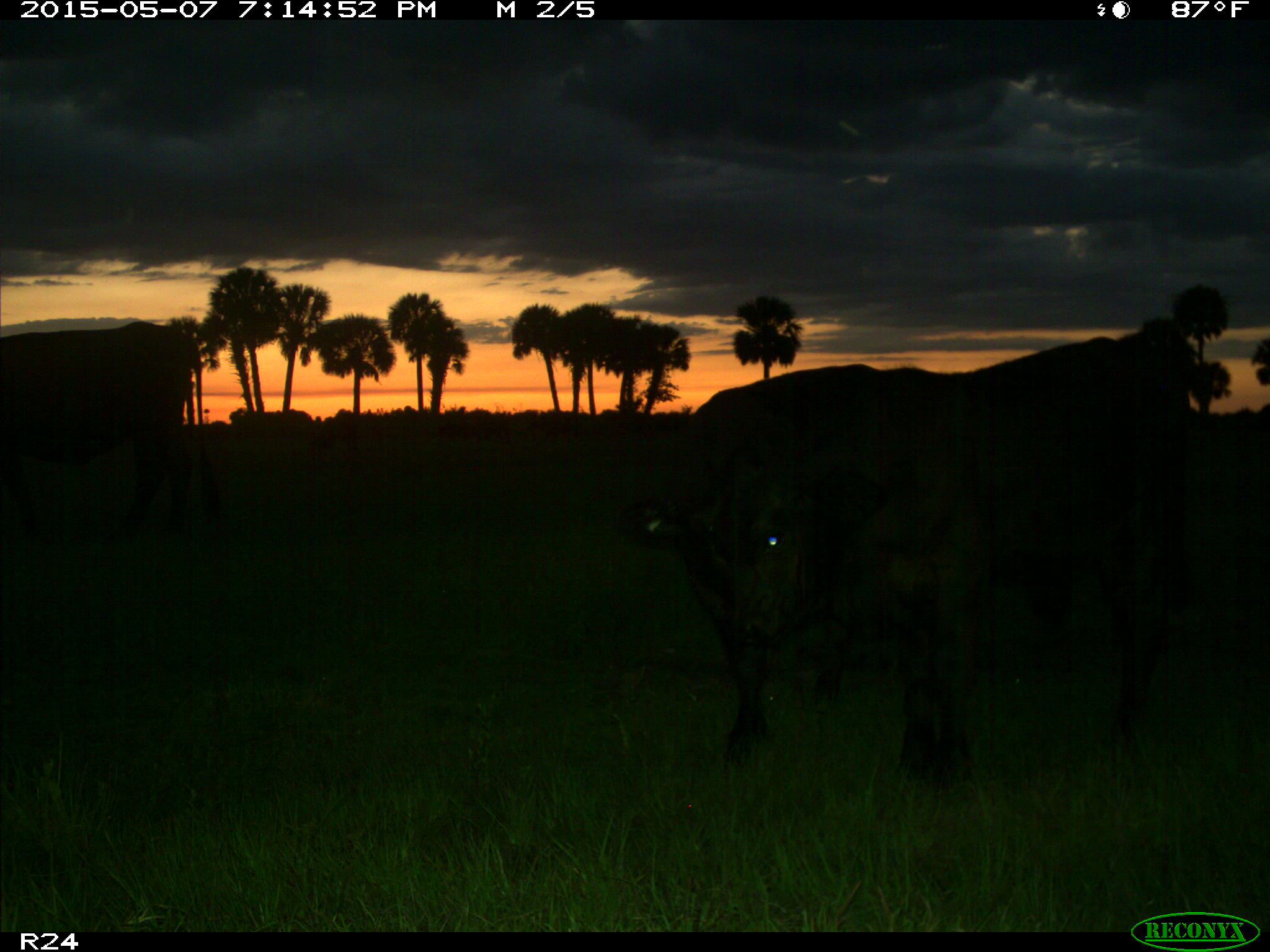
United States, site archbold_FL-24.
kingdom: Animalia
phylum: Chordata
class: Mammalia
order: Artiodactyla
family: Bovidae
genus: Bos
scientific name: Bos taurus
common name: domestic cow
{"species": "Bos taurus (domestic cow)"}